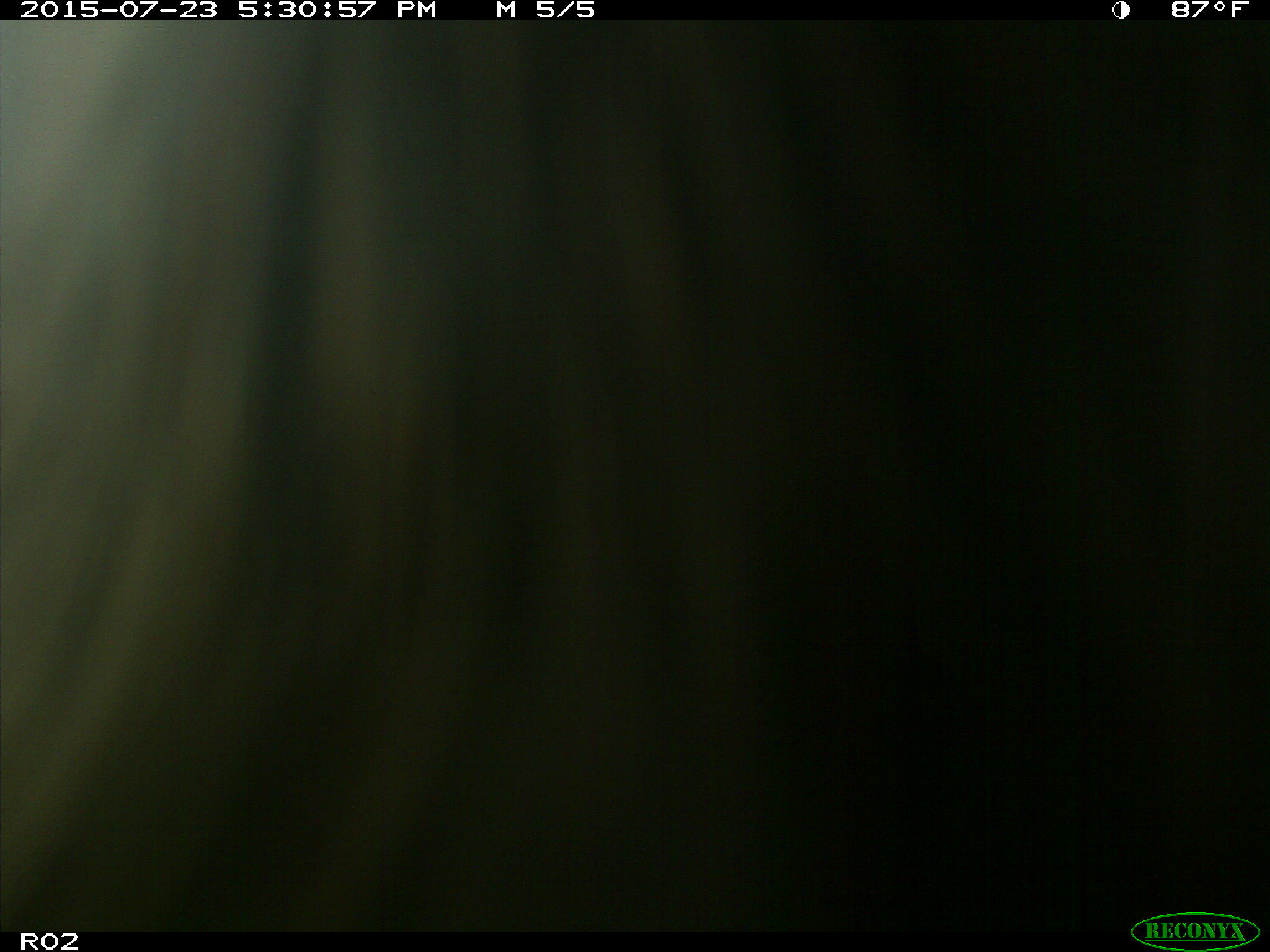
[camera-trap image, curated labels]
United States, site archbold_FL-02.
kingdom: Animalia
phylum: Chordata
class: Mammalia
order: Artiodactyla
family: Bovidae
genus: Bos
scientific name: Bos taurus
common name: domestic cow